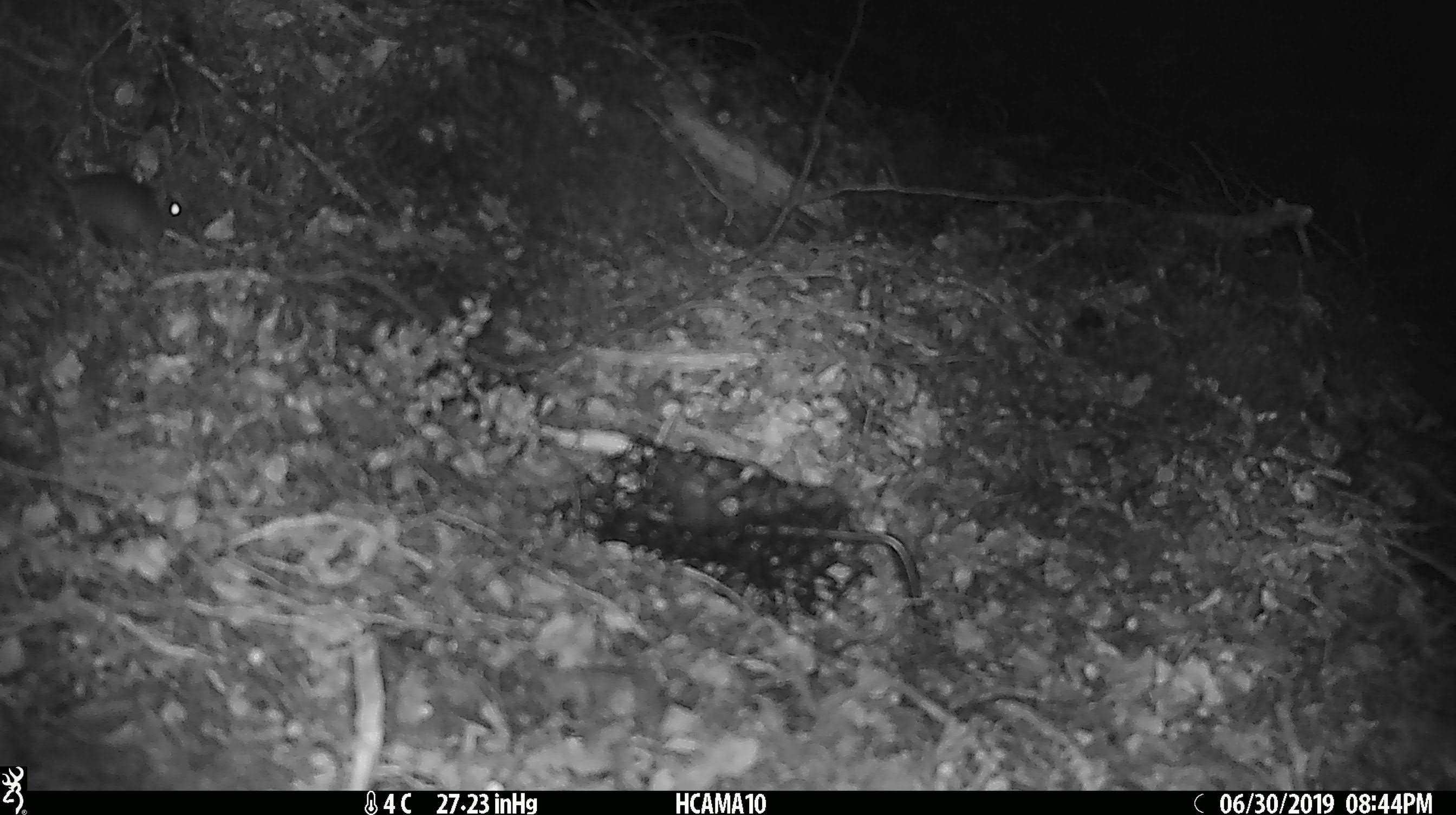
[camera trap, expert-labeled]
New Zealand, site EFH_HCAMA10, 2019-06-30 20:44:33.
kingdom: Animalia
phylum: Chordata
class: Mammalia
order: Rodentia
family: Muridae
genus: Mus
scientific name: Mus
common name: mouse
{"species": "mouse (Mus)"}